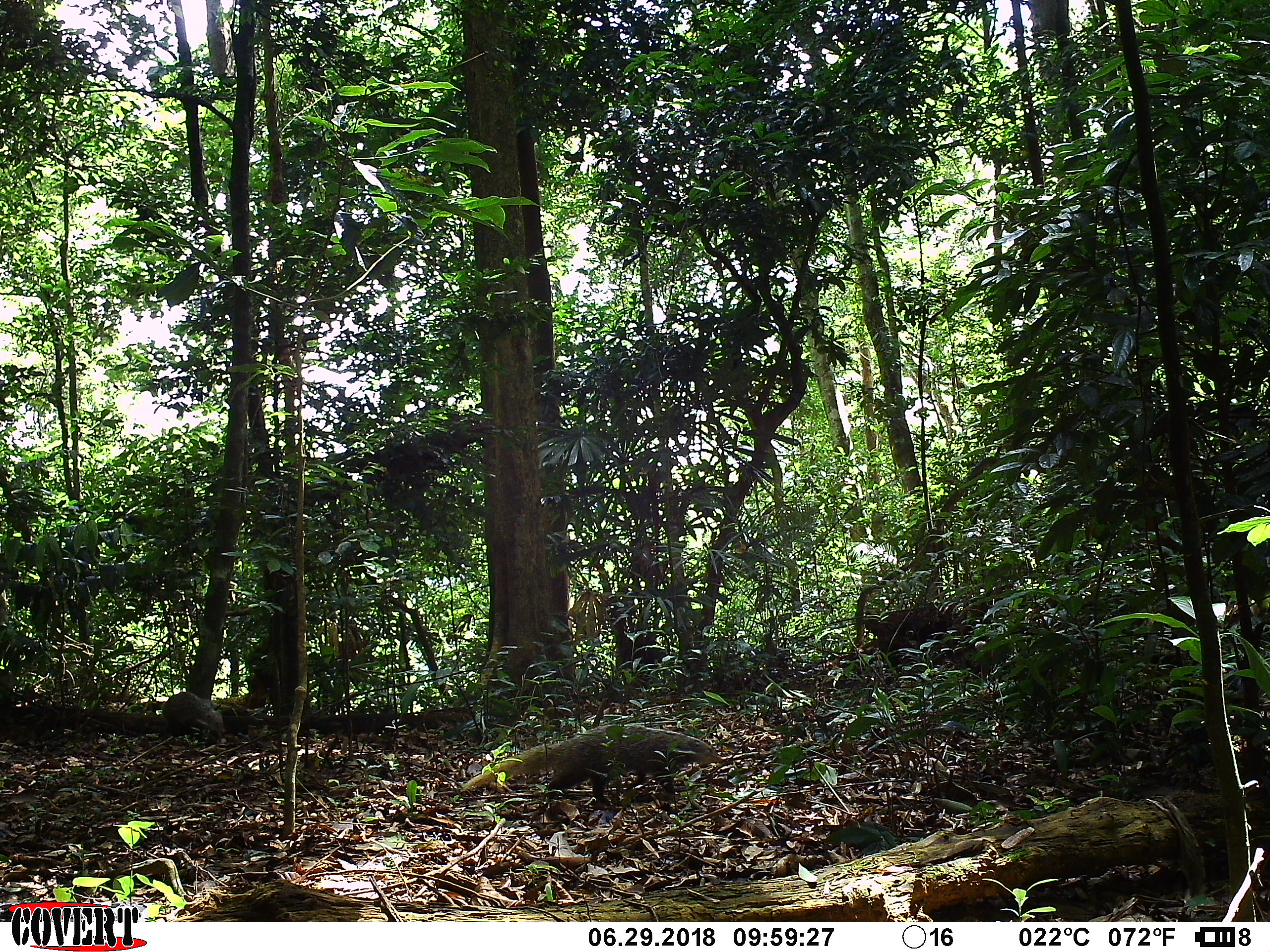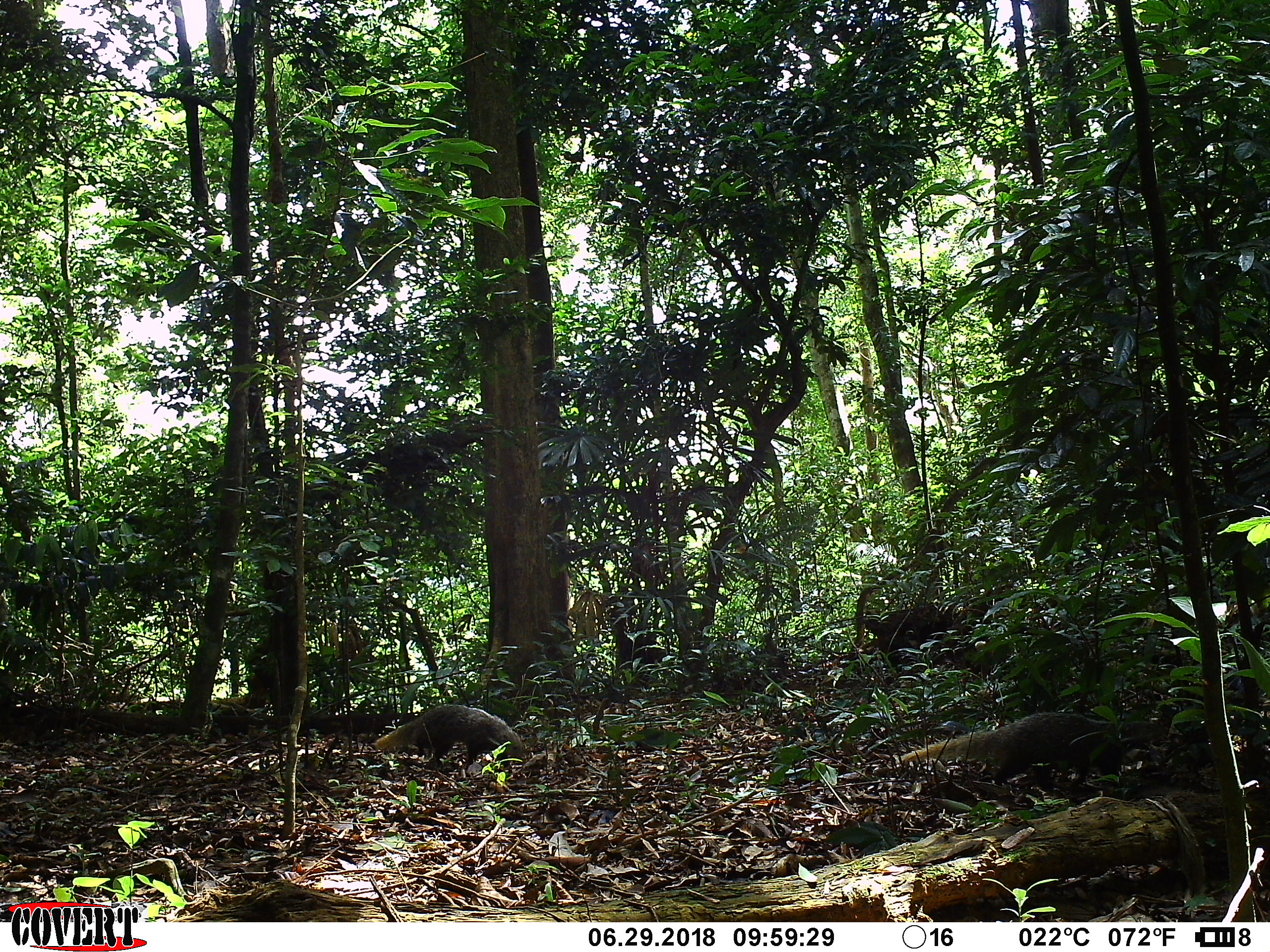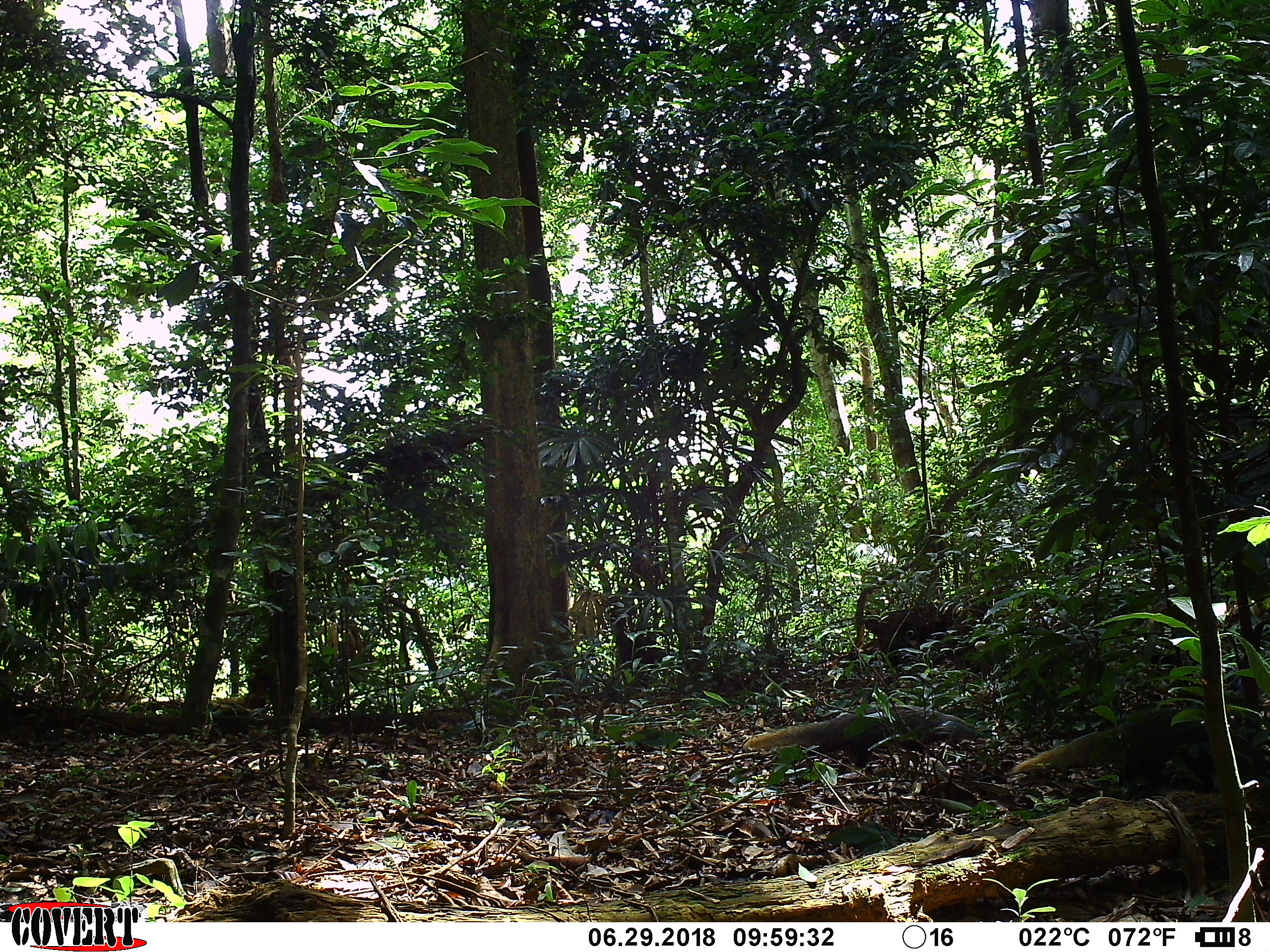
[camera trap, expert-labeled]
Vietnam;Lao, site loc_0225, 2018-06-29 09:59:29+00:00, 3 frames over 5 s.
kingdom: Animalia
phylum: Chordata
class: Mammalia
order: Carnivora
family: Herpestidae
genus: Urva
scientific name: Urva urva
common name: crab-eating mongoose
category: crab eating mongoose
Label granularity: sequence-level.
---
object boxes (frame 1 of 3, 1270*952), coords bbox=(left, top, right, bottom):
crab eating mongoose: bbox=(462, 724, 725, 795); bbox=(160, 690, 225, 736)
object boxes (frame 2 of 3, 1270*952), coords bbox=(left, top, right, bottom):
crab eating mongoose: bbox=(901, 711, 1168, 782); bbox=(376, 702, 524, 762)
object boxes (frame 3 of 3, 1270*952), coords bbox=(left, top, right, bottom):
crab eating mongoose: bbox=(1011, 710, 1270, 790); bbox=(742, 704, 980, 767)